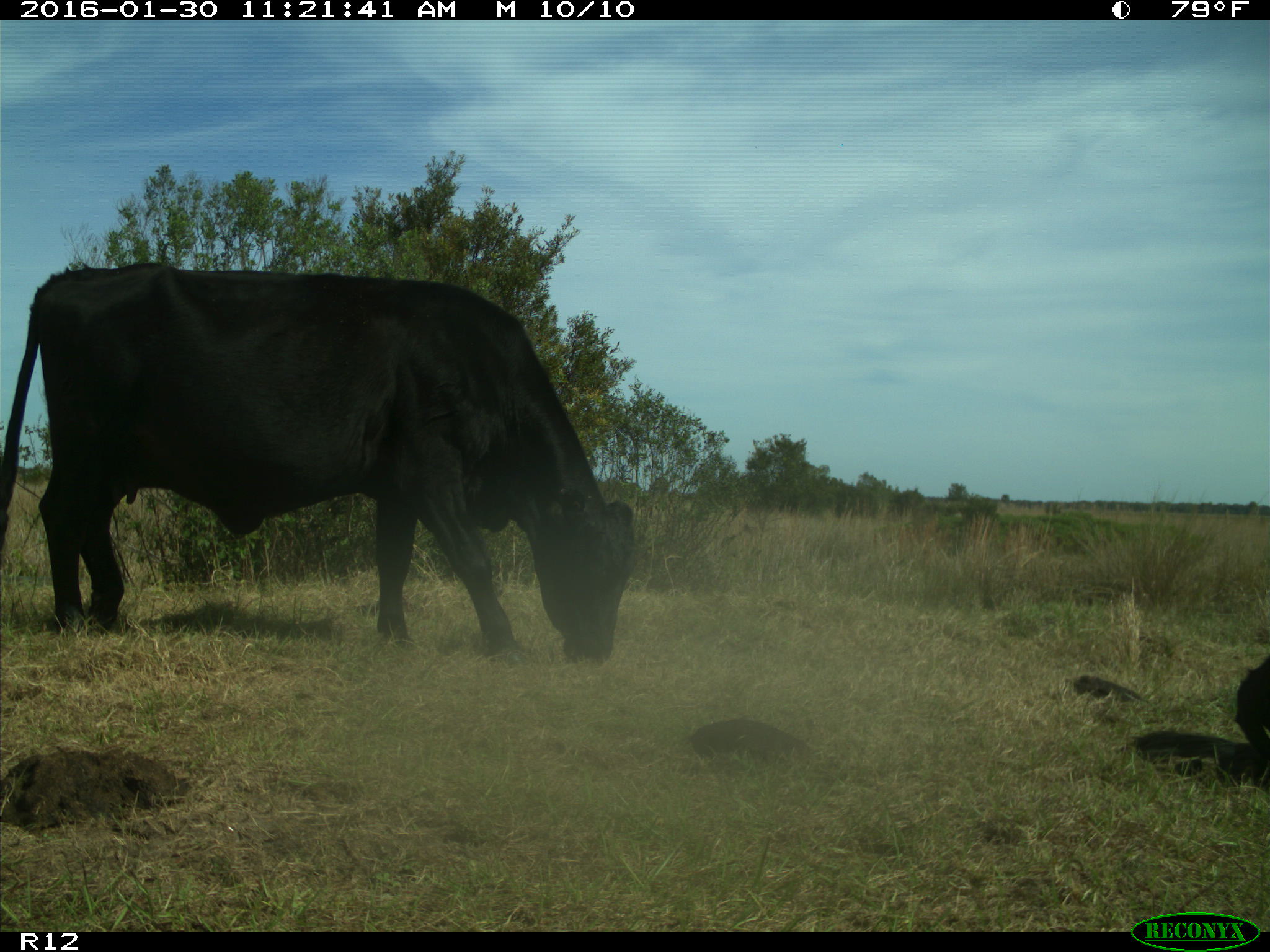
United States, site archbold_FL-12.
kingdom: Animalia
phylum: Chordata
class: Mammalia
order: Artiodactyla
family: Bovidae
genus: Bos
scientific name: Bos taurus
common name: domestic cow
Bos taurus (domestic cow).